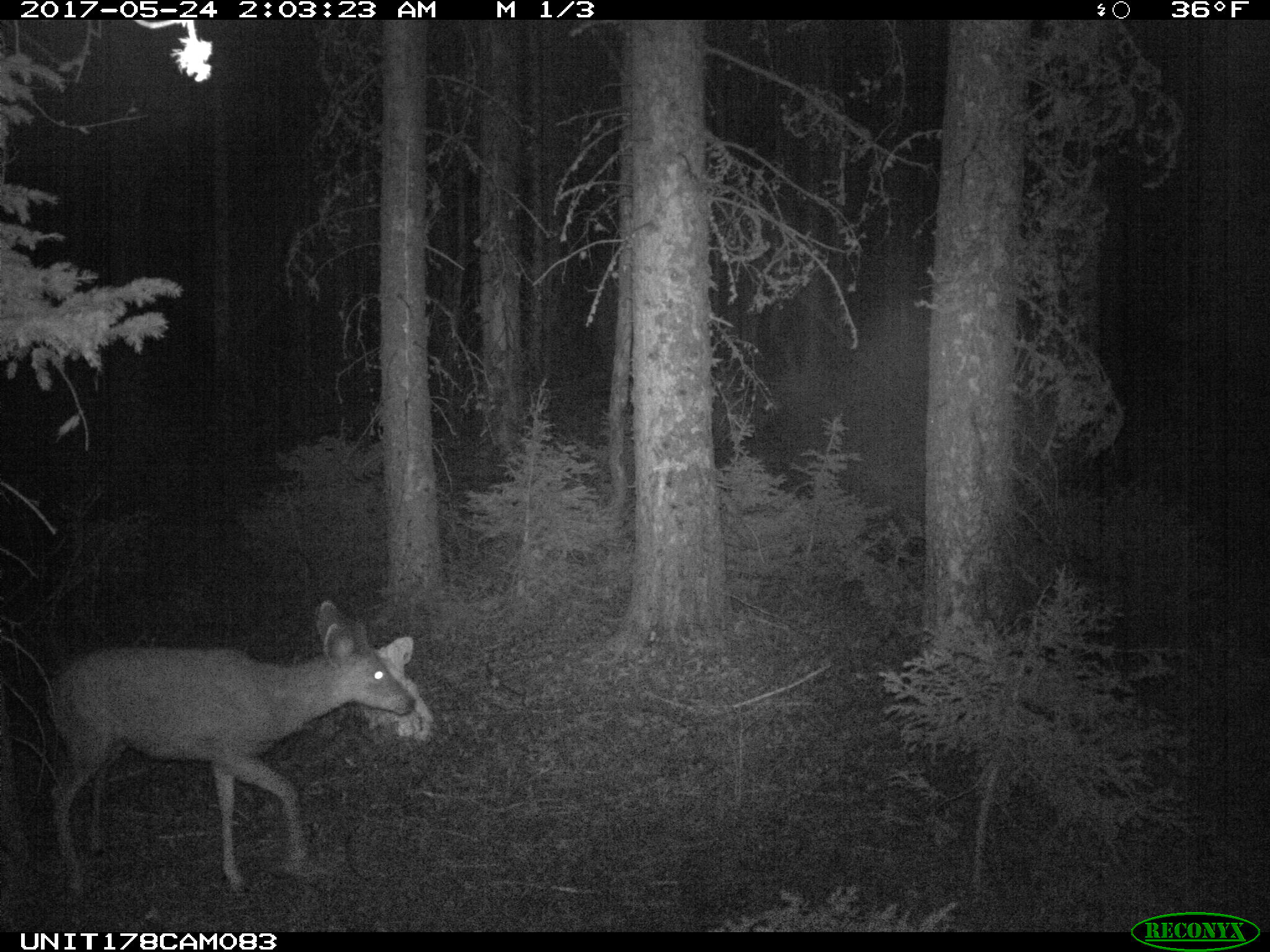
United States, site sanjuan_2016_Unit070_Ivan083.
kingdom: Animalia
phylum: Chordata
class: Mammalia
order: Artiodactyla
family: Cervidae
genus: Odocoileus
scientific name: Odocoileus hemionus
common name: mule deer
Odocoileus hemionus (mule deer).